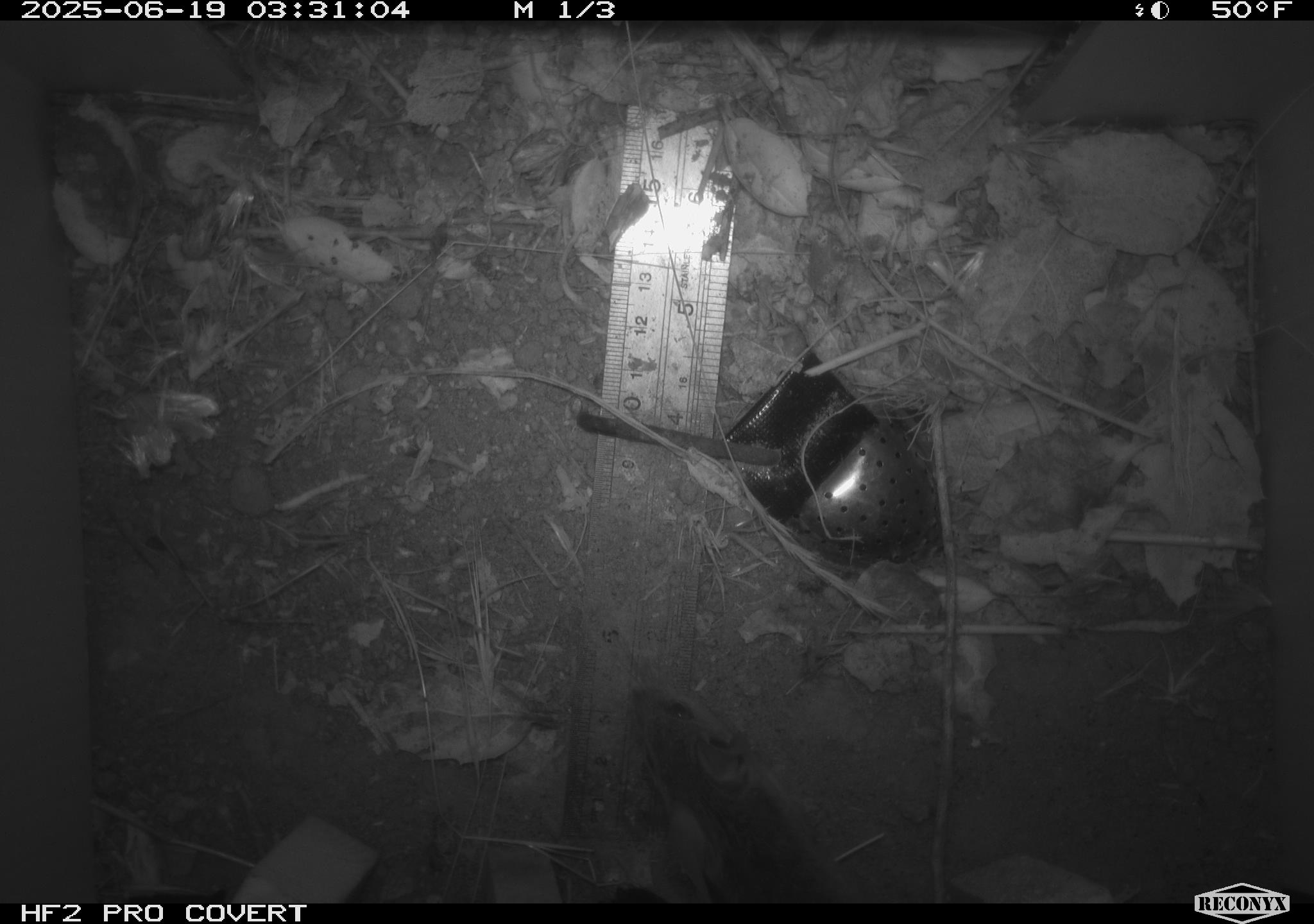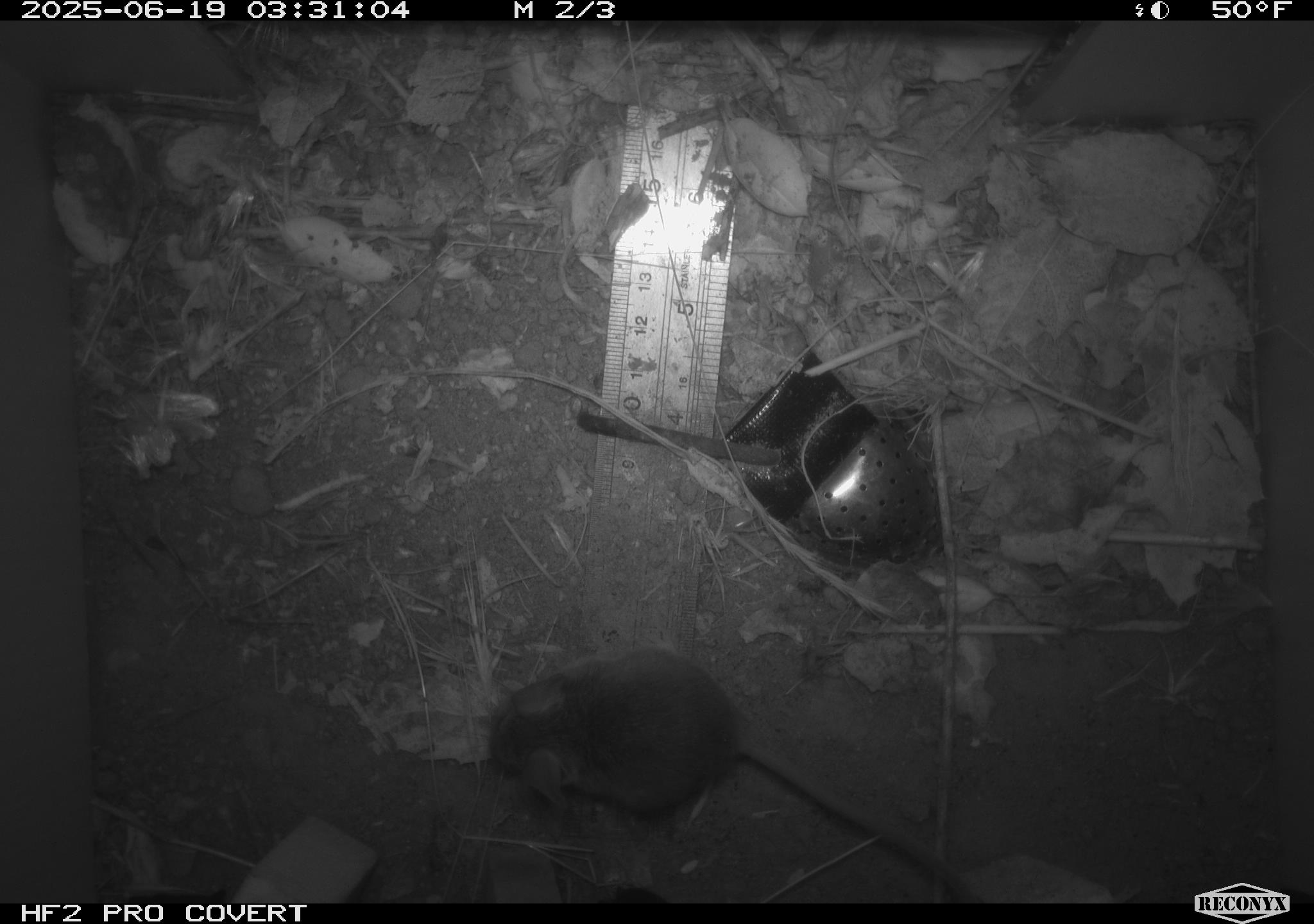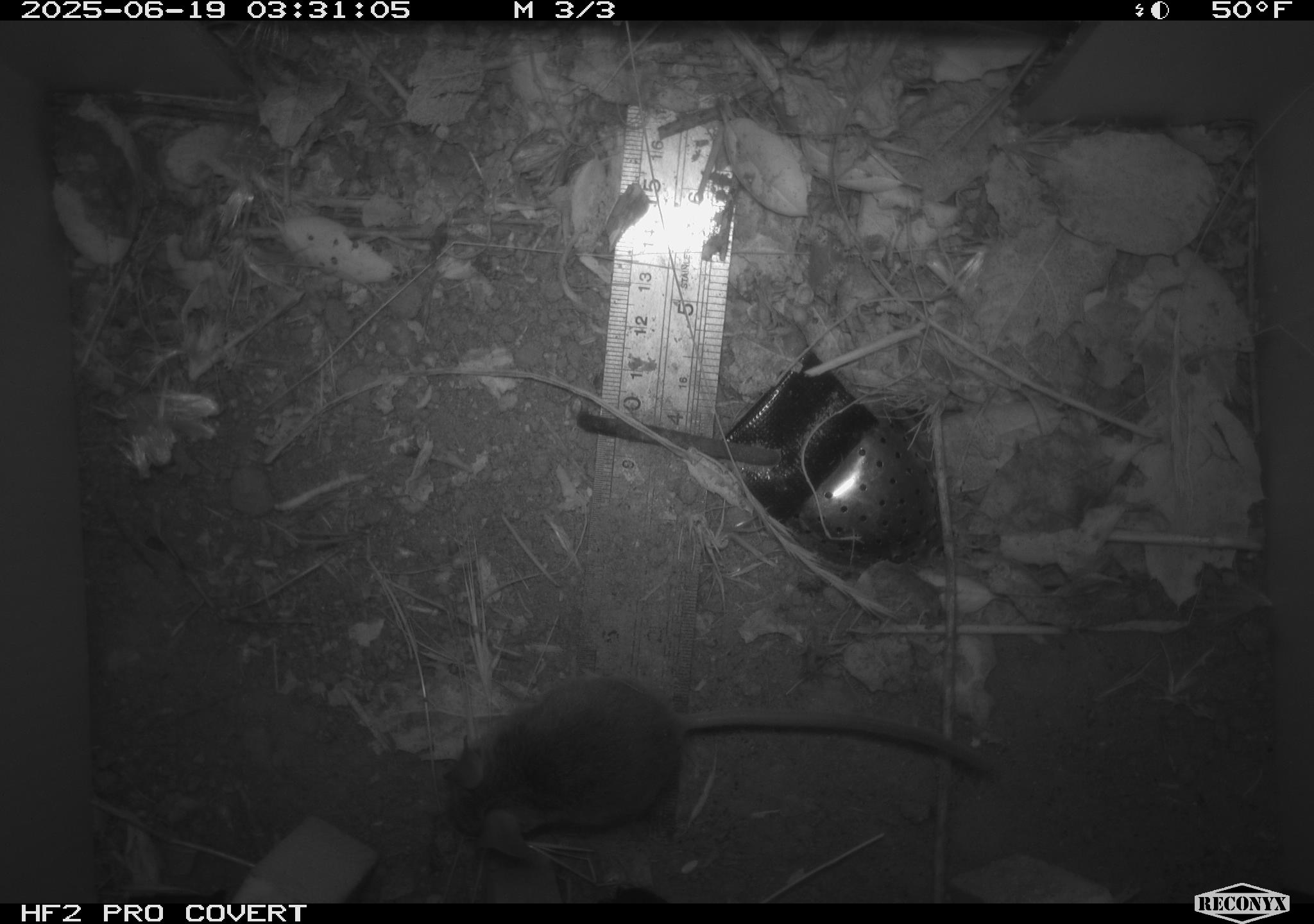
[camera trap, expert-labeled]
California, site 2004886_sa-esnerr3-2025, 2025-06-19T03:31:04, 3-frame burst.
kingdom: Animalia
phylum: Chordata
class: Mammalia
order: Rodentia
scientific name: Rodentia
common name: rodent